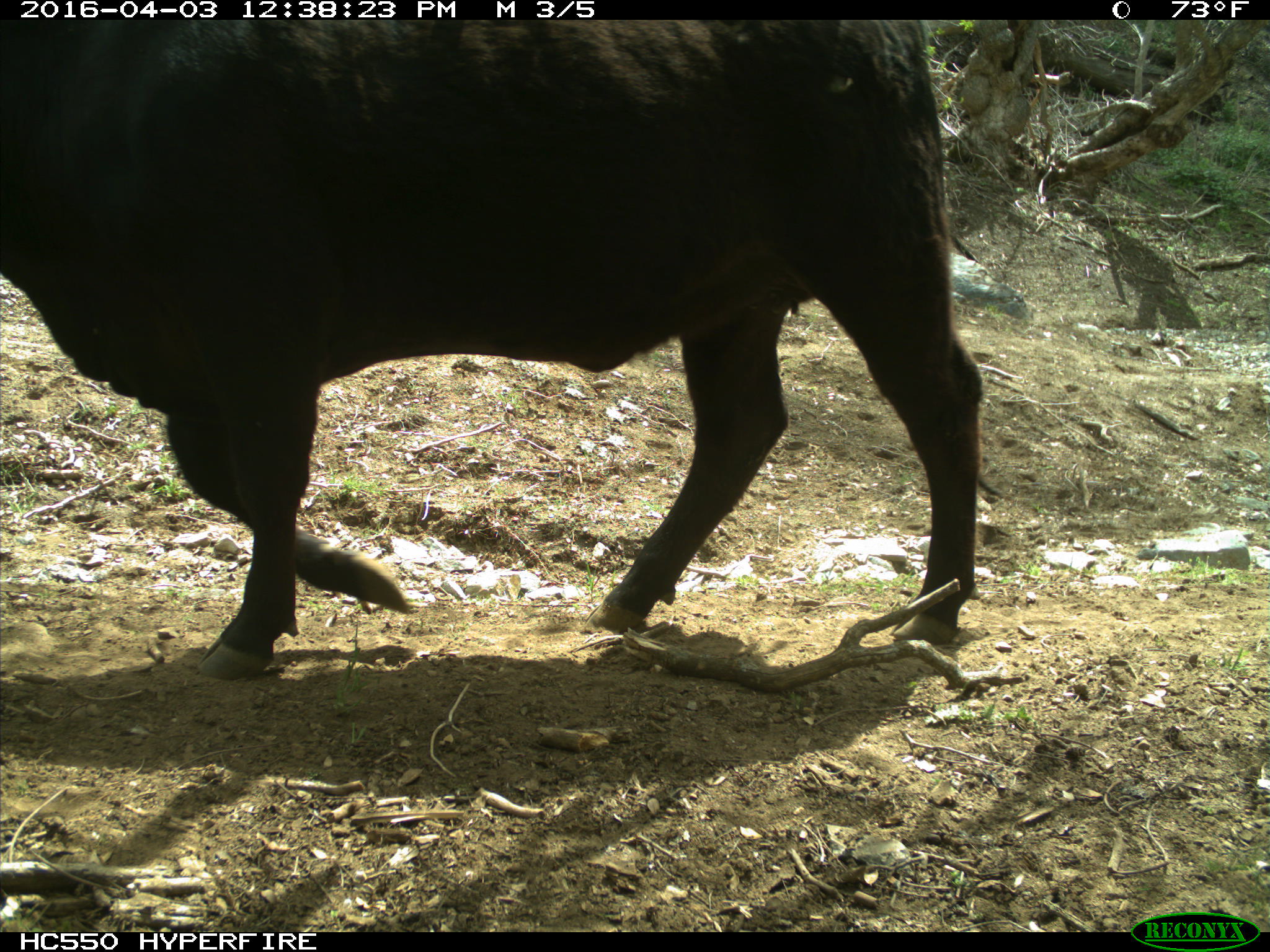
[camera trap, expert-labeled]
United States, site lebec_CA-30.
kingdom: Animalia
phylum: Chordata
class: Mammalia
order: Artiodactyla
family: Bovidae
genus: Bos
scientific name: Bos taurus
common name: domestic cow